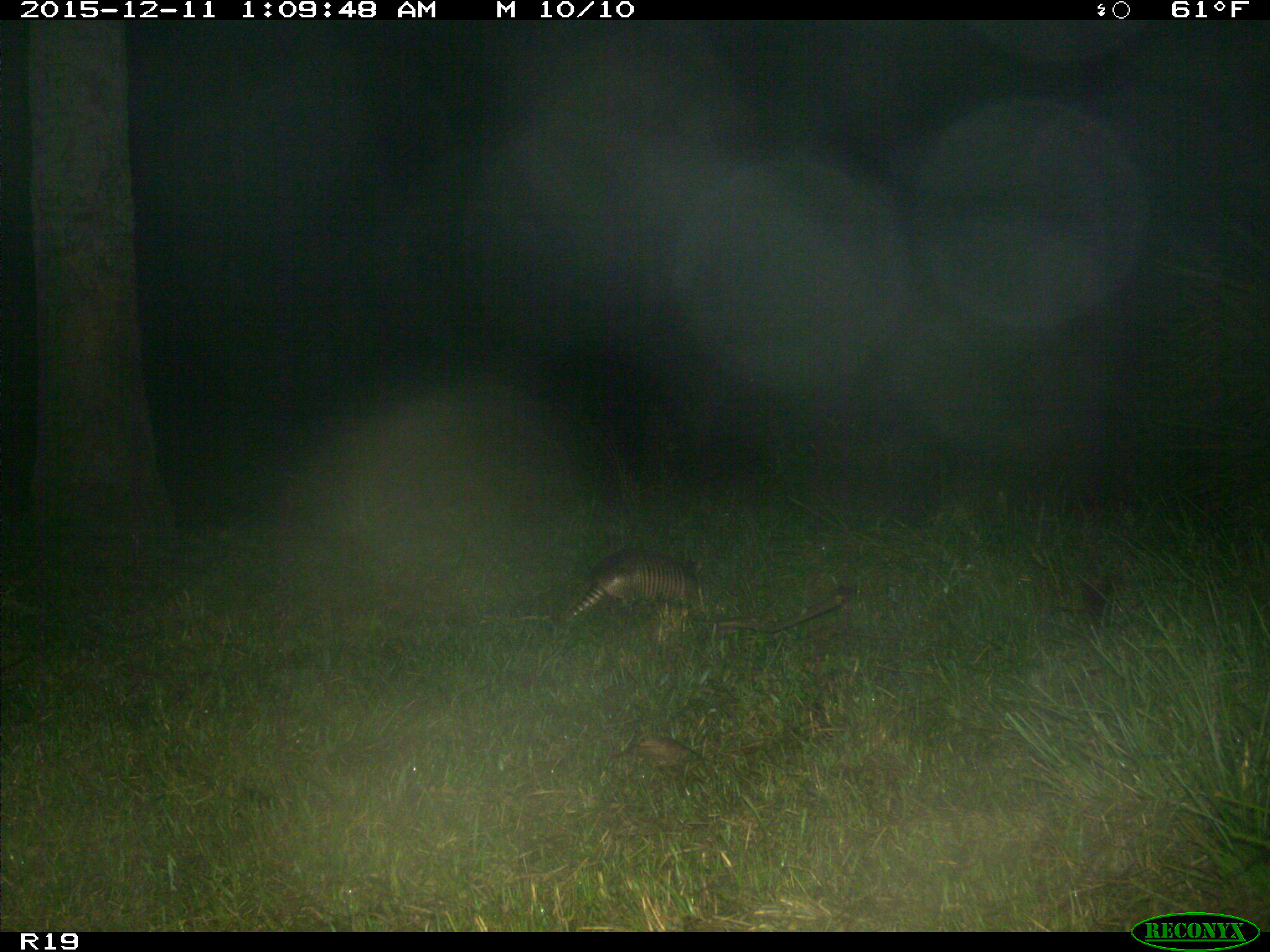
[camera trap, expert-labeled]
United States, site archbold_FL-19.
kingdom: Animalia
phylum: Chordata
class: Mammalia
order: Cingulata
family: Dasypodidae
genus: Dasypus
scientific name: Dasypus novemcinctus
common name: nine-banded armadillo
Dasypus novemcinctus (nine-banded armadillo).